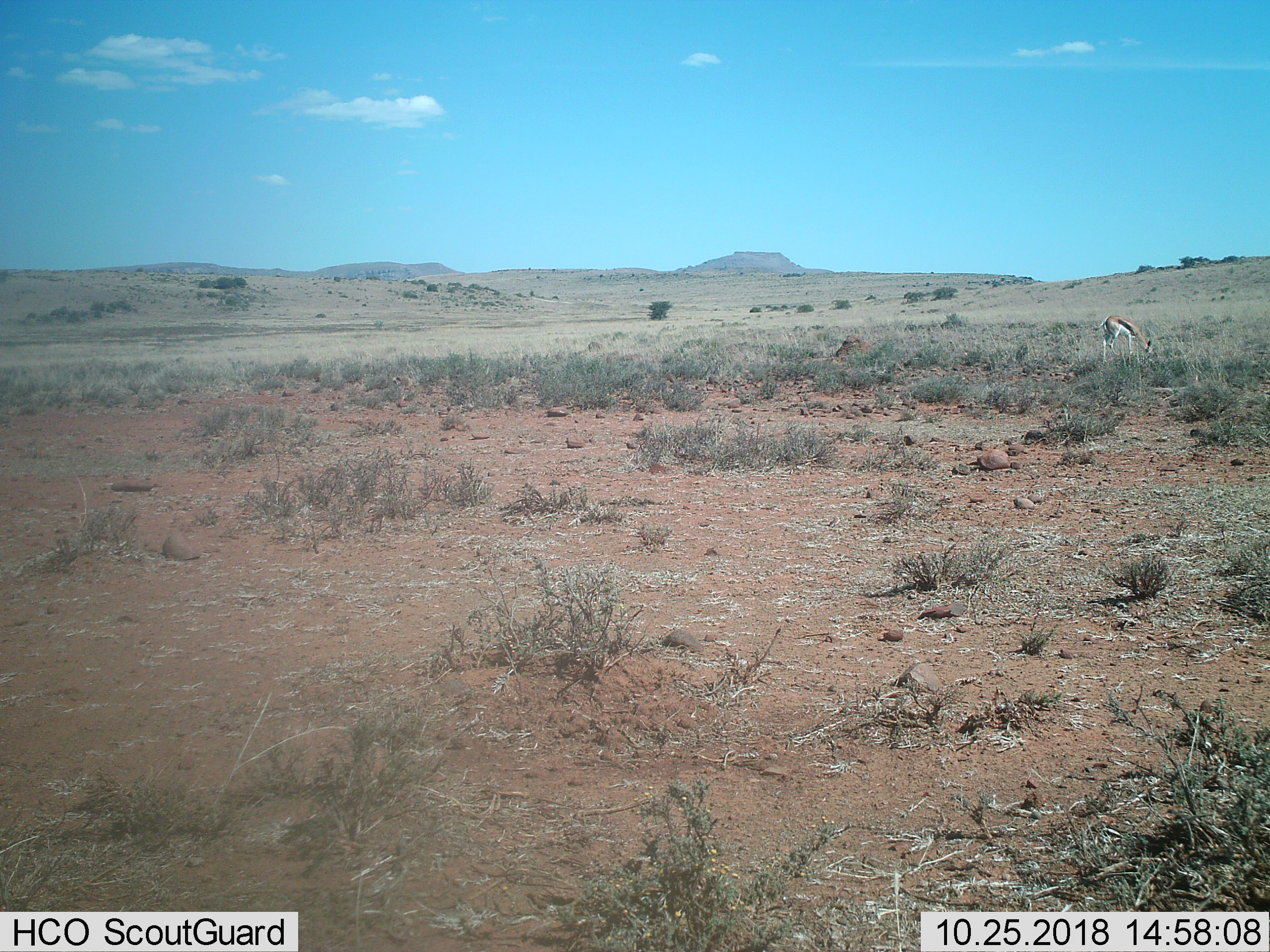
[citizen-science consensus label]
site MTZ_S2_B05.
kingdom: Animalia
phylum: Chordata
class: Mammalia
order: Artiodactyla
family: Bovidae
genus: Antidorcas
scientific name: Antidorcas marsupialis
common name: springbok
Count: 1.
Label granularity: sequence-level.